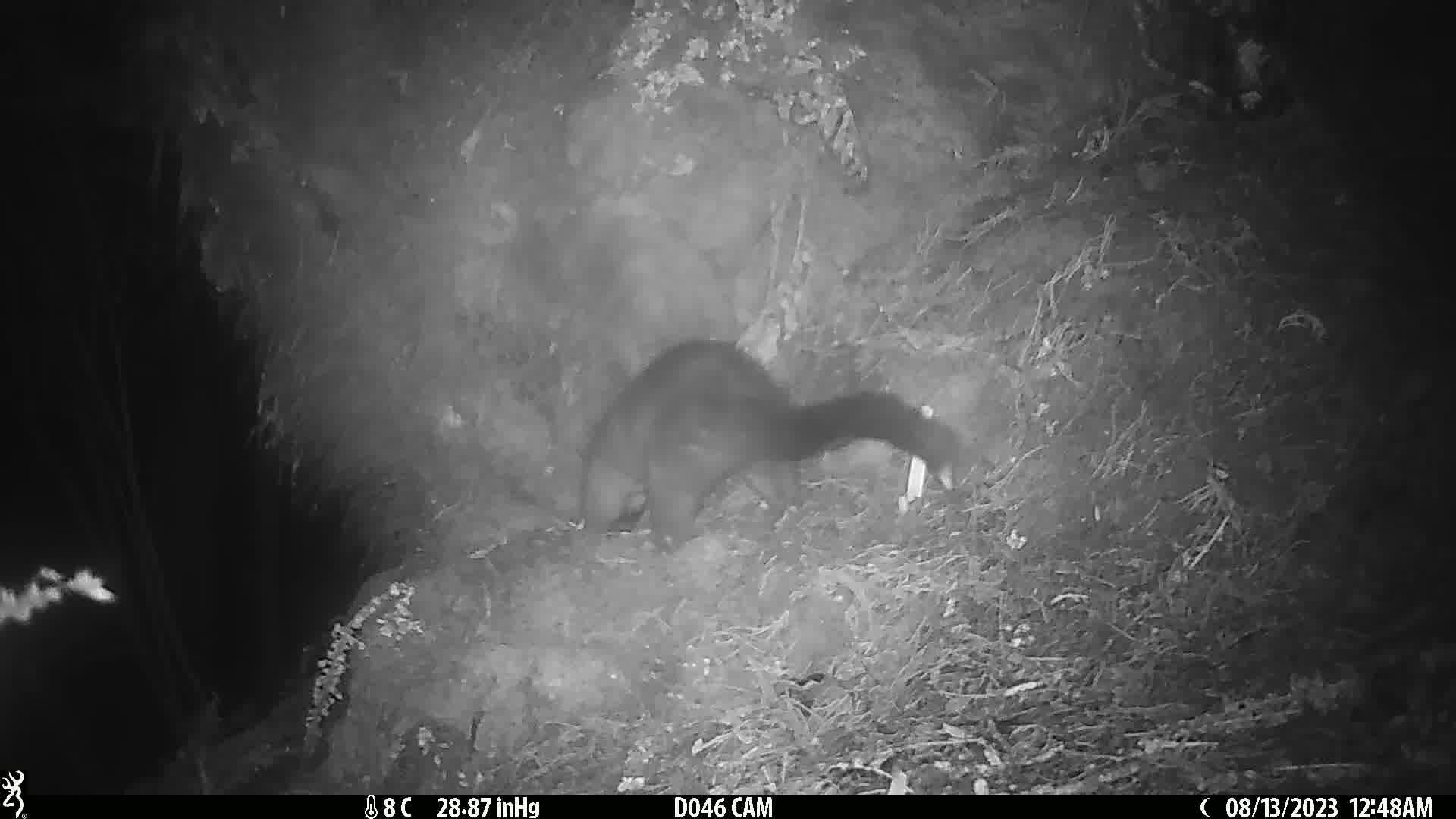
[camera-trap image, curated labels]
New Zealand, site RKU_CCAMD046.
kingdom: Animalia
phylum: Chordata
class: Mammalia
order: Diprotodontia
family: Phalangeridae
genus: Trichosurus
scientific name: Trichosurus vulpecula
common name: common brushtail possum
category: possum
Possum (common brushtail possum) (Trichosurus vulpecula).